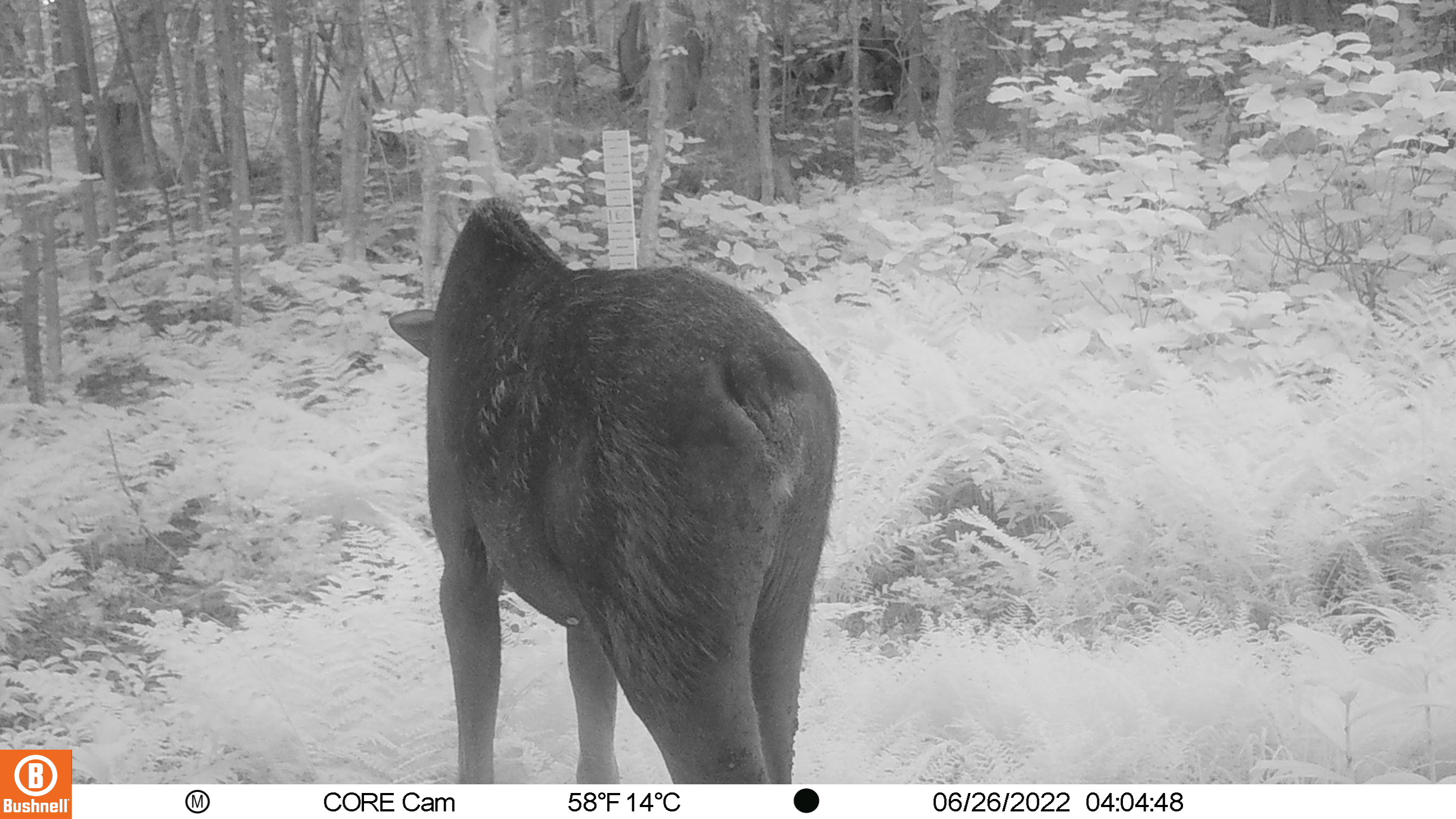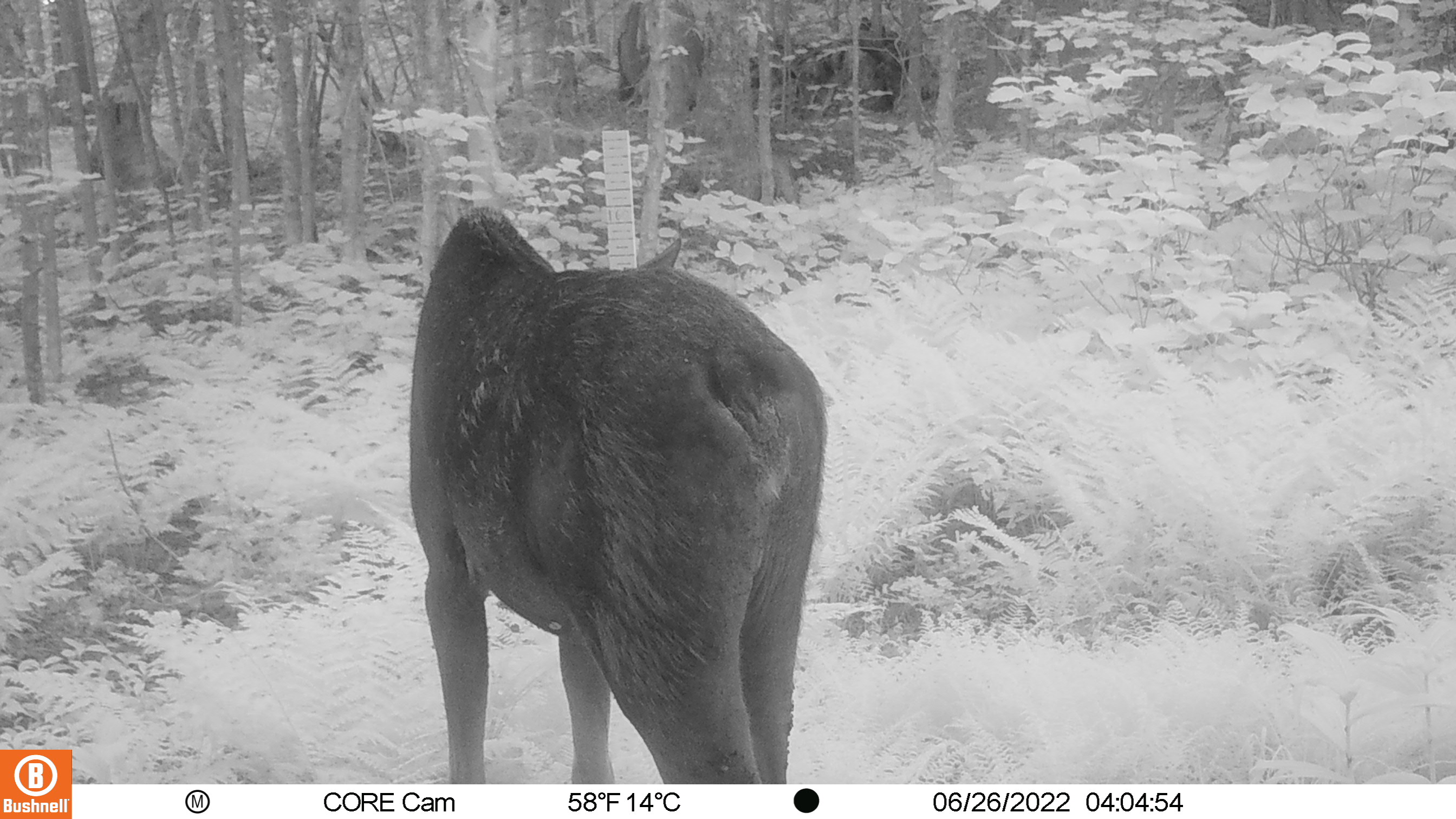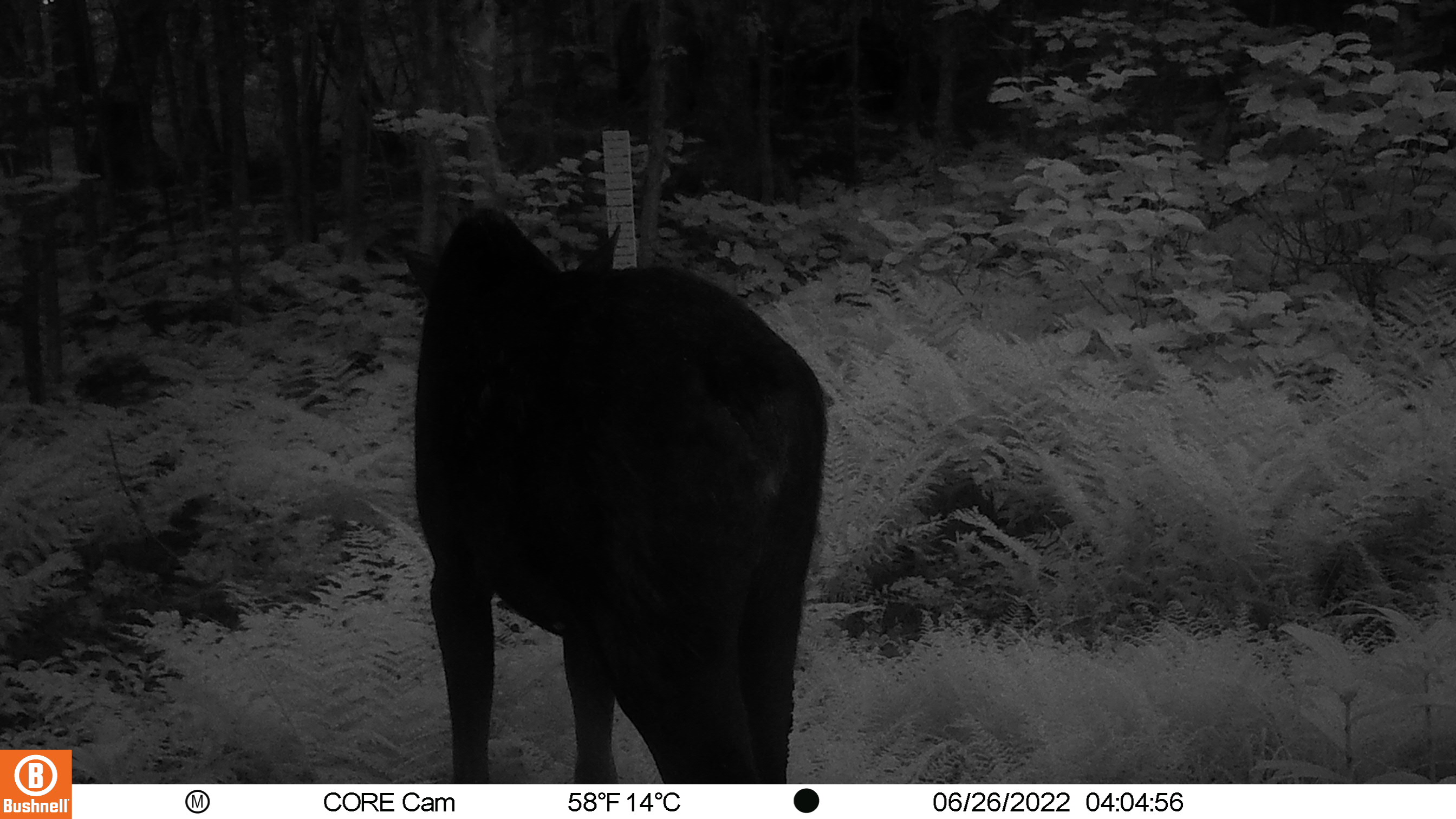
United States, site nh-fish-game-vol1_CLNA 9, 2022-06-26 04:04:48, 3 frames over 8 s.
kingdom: Animalia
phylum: Chordata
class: Mammalia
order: Artiodactyla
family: Cervidae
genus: Alces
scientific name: Alces alces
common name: moose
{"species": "moose (Alces alces)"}